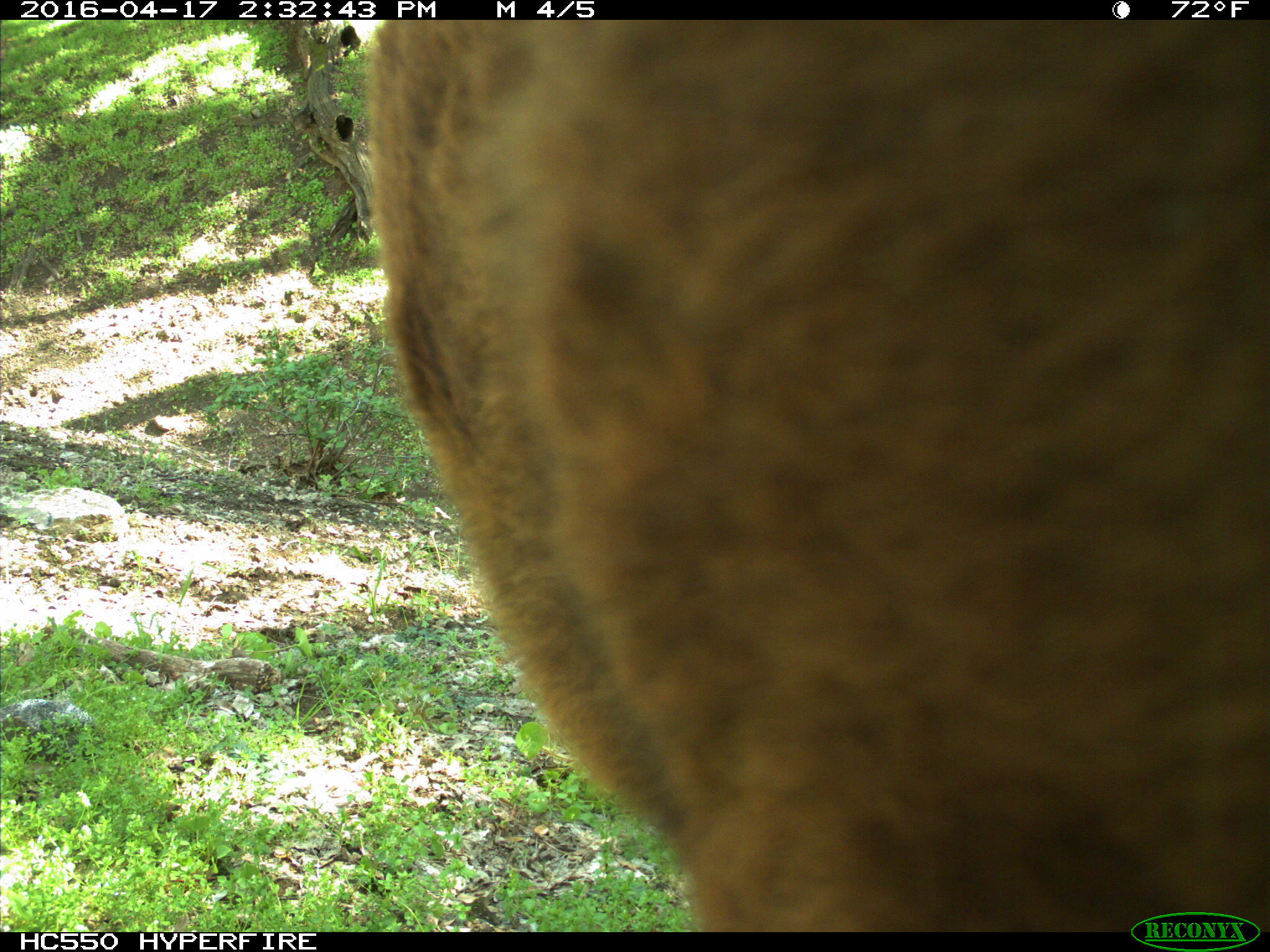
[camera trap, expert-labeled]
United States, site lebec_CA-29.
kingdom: Animalia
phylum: Chordata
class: Mammalia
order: Artiodactyla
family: Bovidae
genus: Bos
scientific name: Bos taurus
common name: domestic cow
Bos taurus (domestic cow).